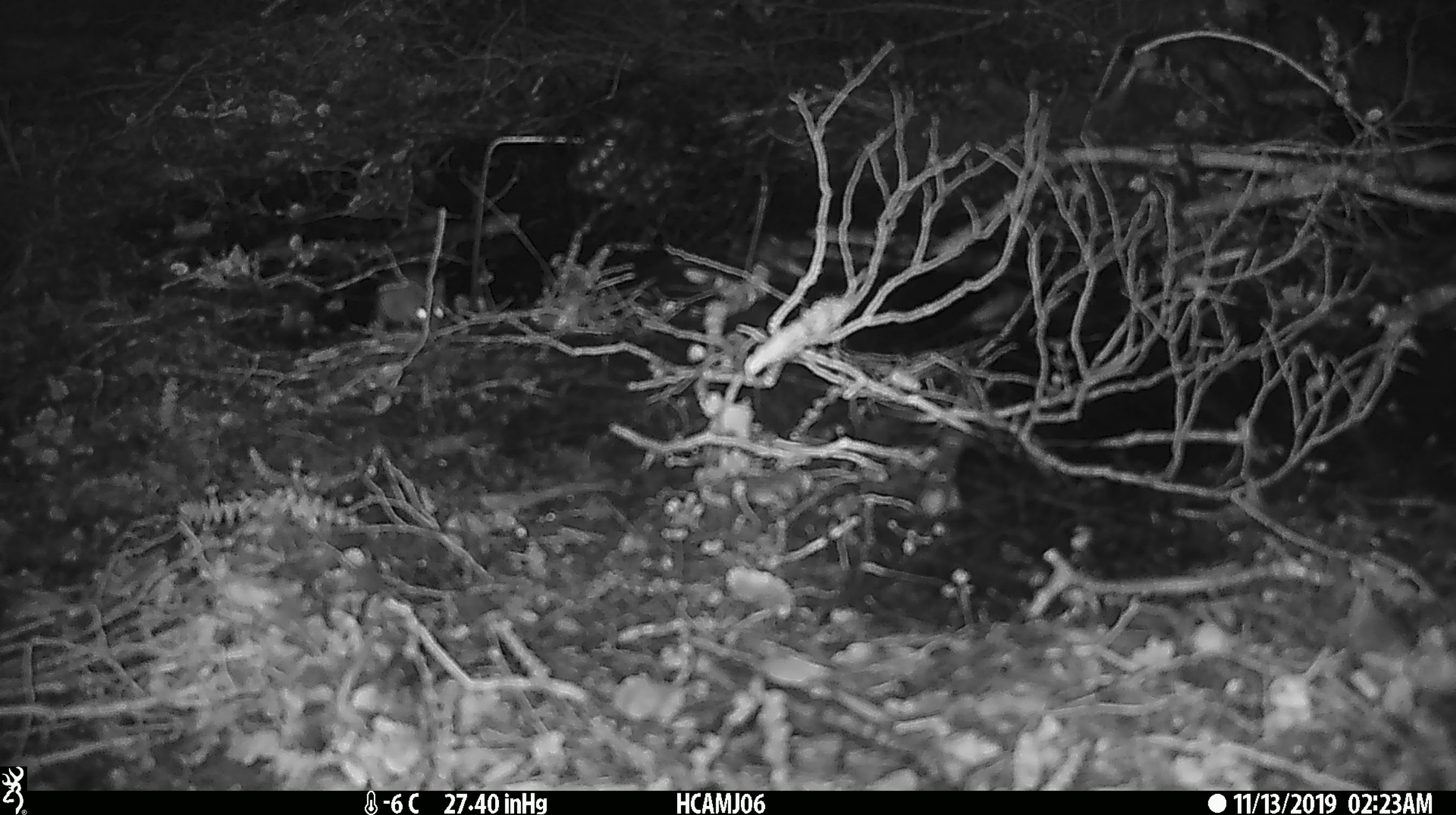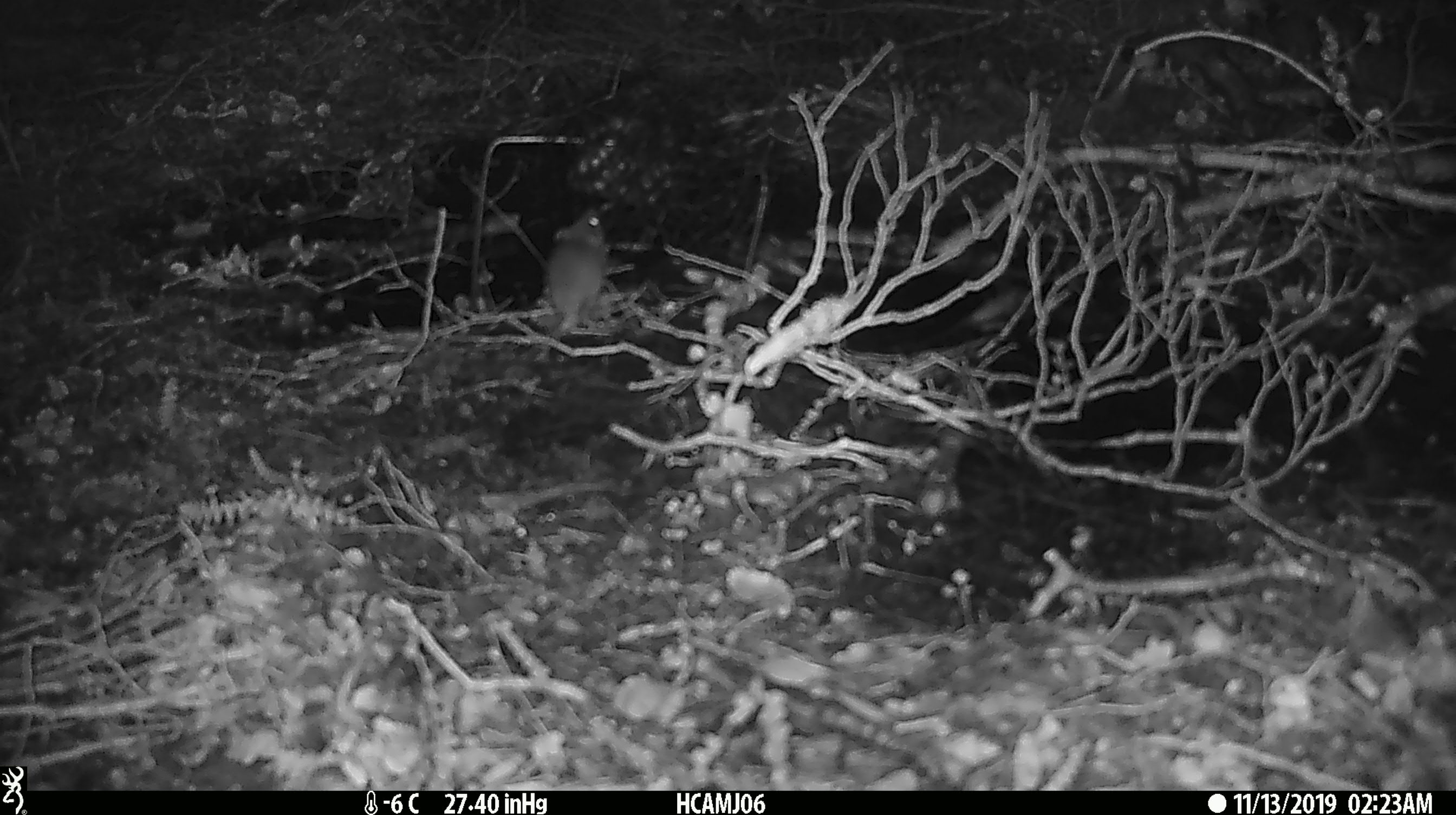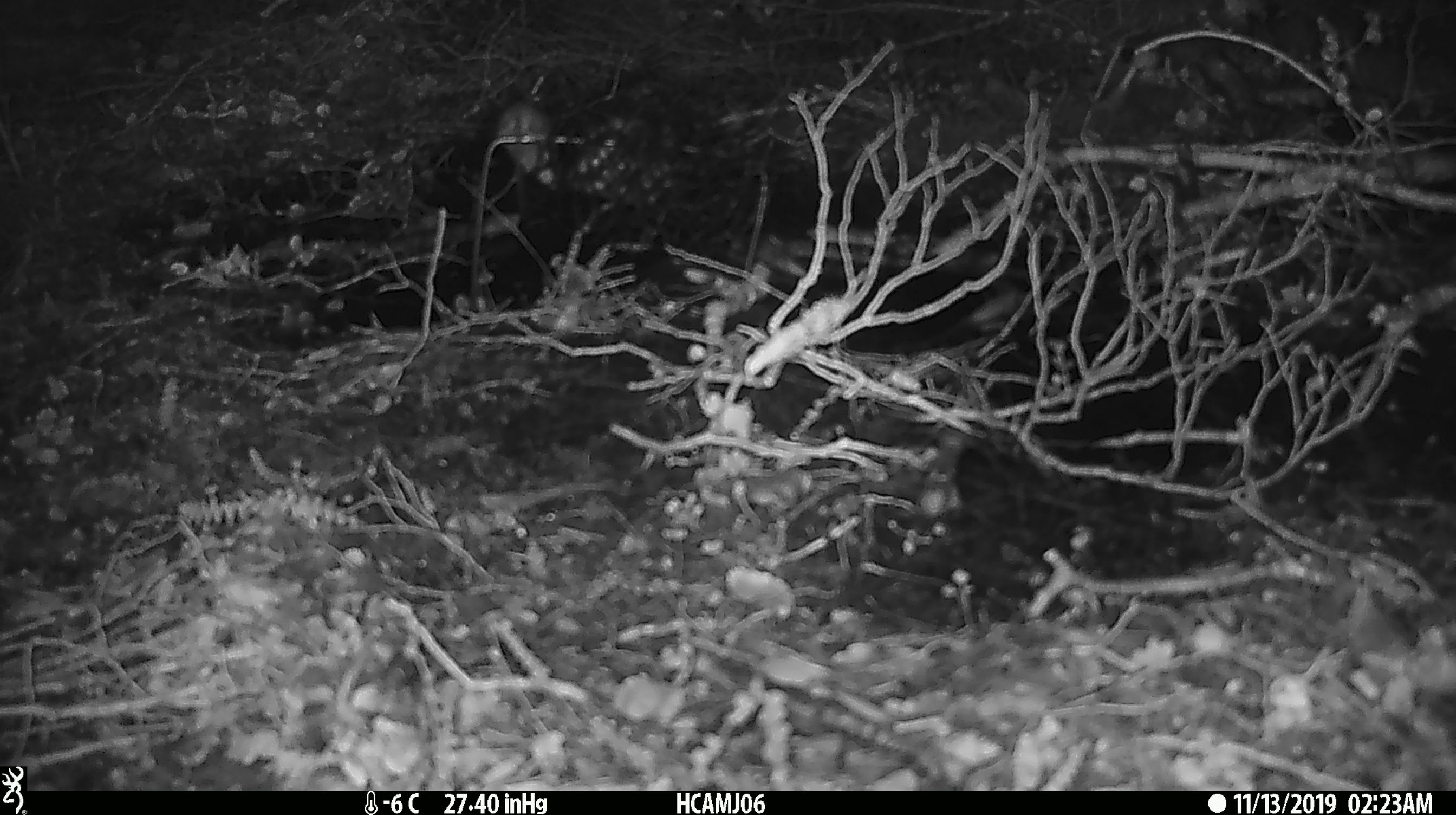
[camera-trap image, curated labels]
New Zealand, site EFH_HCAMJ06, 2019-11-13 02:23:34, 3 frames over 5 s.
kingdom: Animalia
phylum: Chordata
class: Mammalia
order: Rodentia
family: Muridae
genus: Mus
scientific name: Mus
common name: mouse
Mouse (Mus).